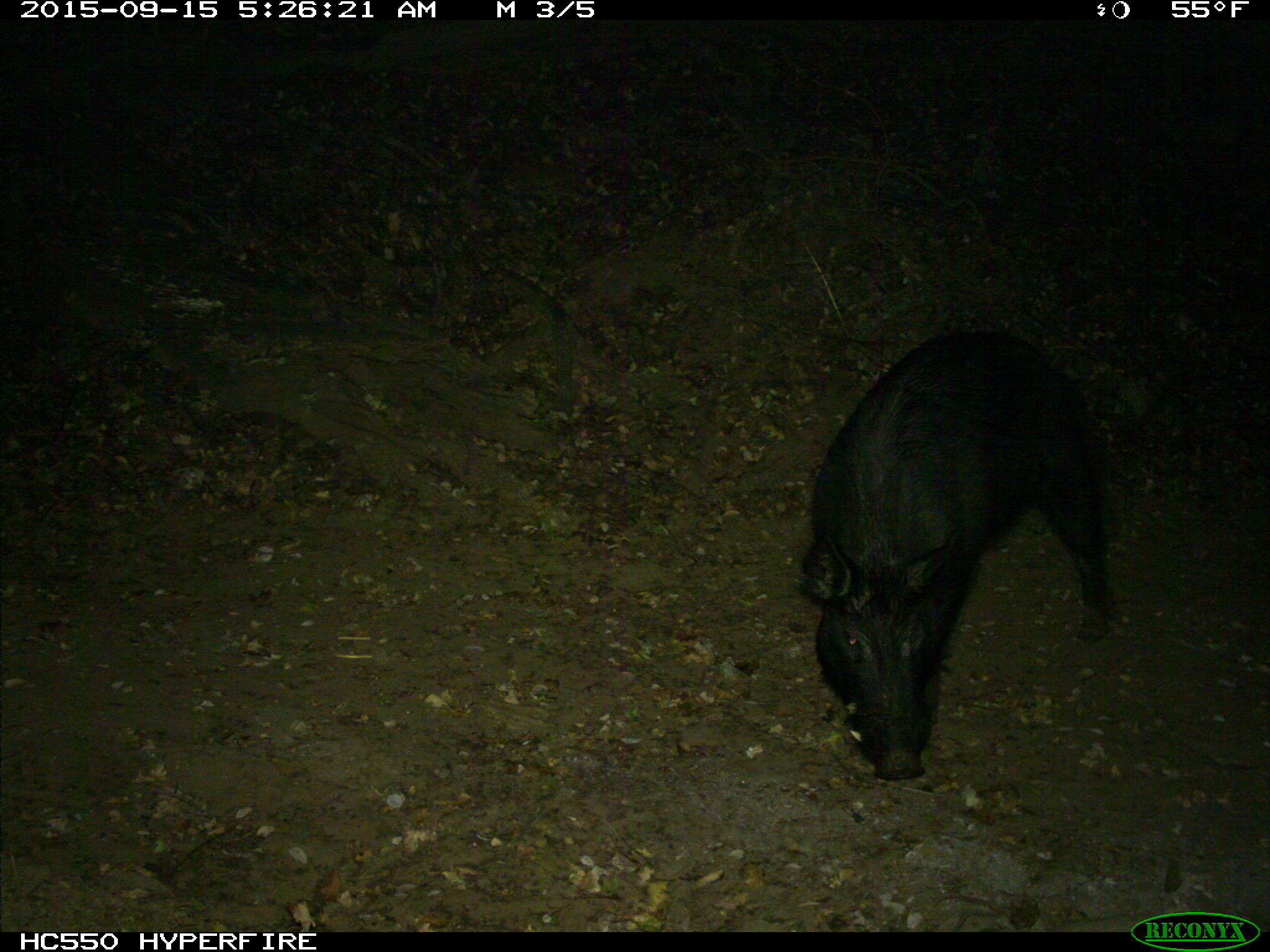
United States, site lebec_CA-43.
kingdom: Animalia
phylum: Chordata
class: Mammalia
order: Artiodactyla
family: Suidae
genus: Sus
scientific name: Sus scrofa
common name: wild boar